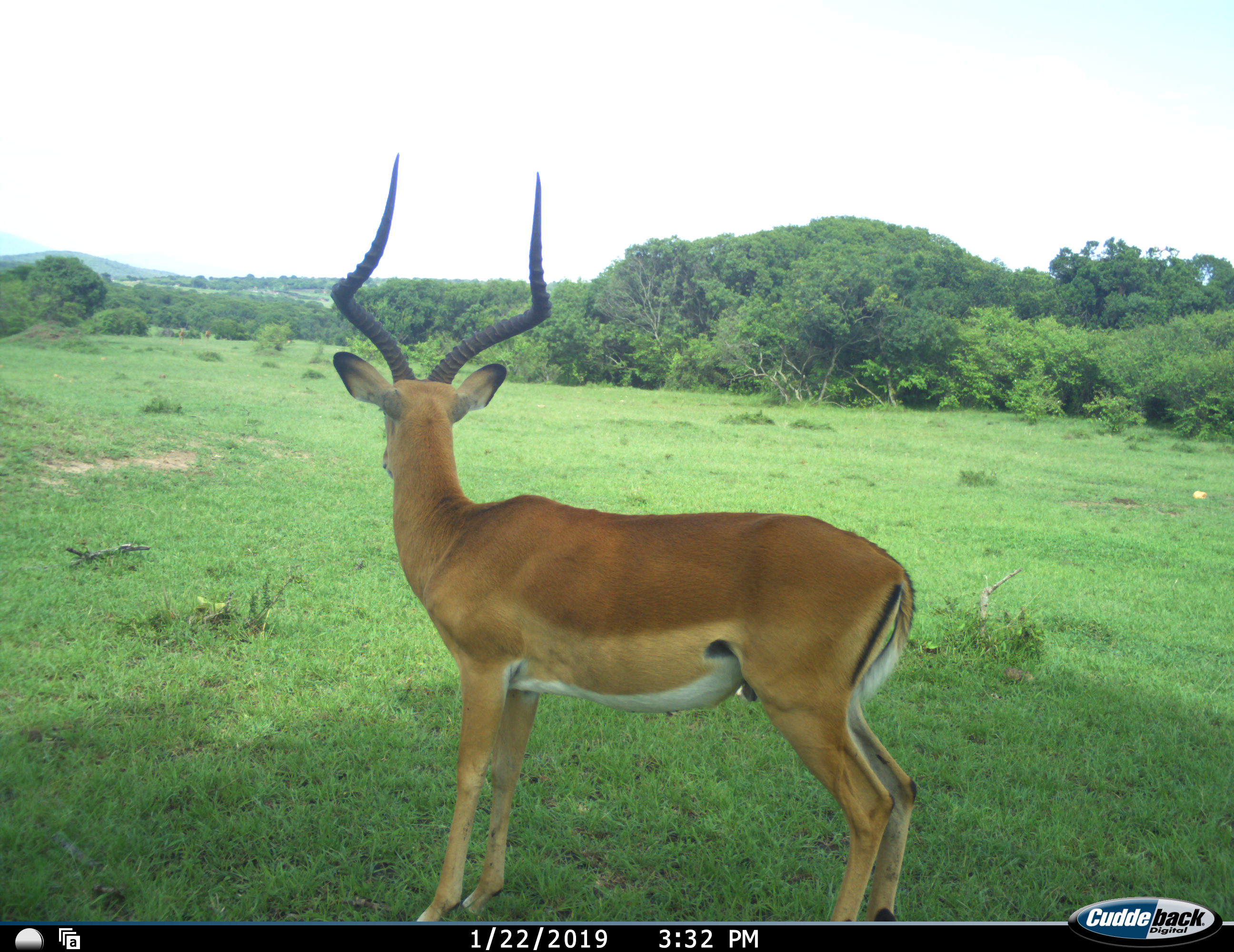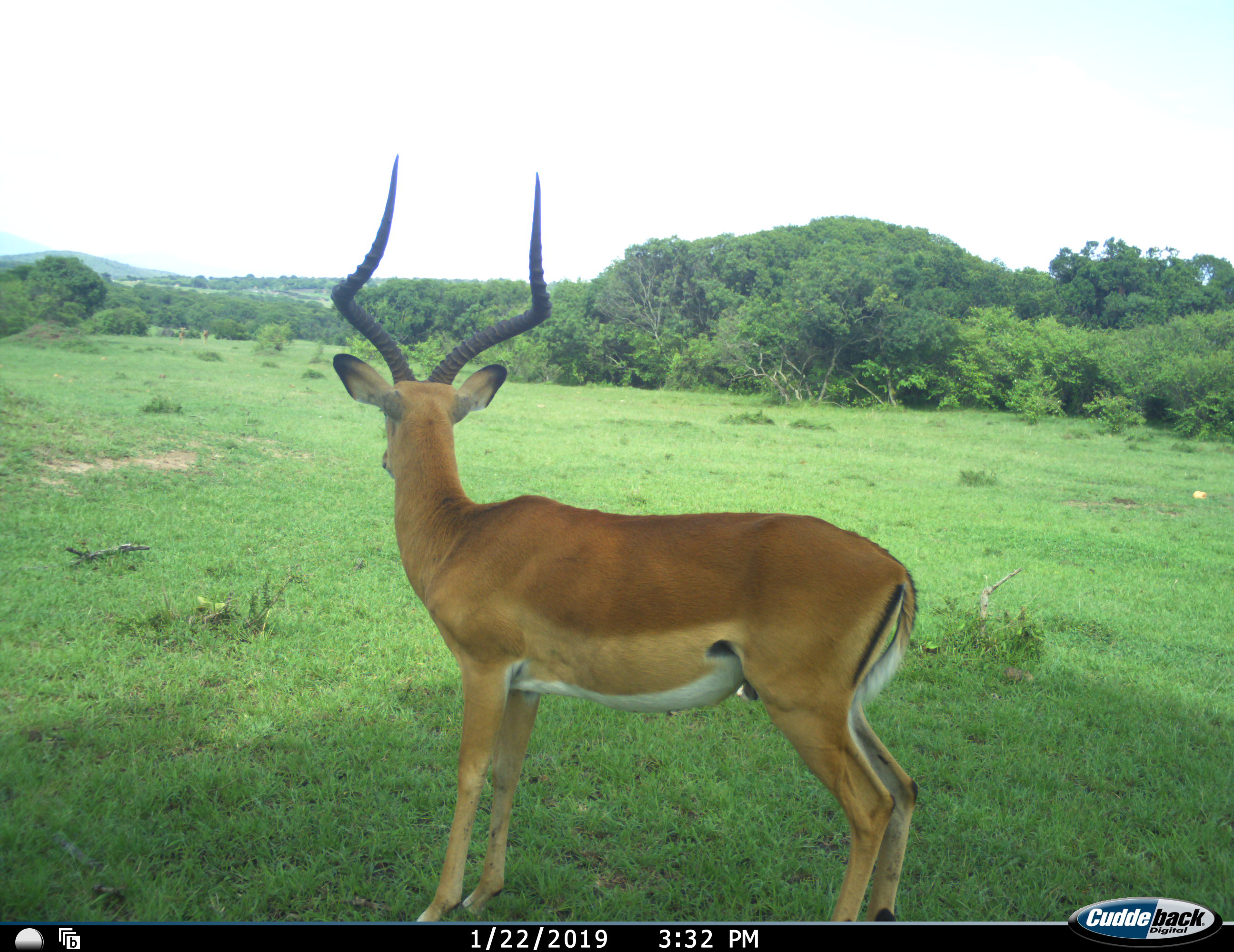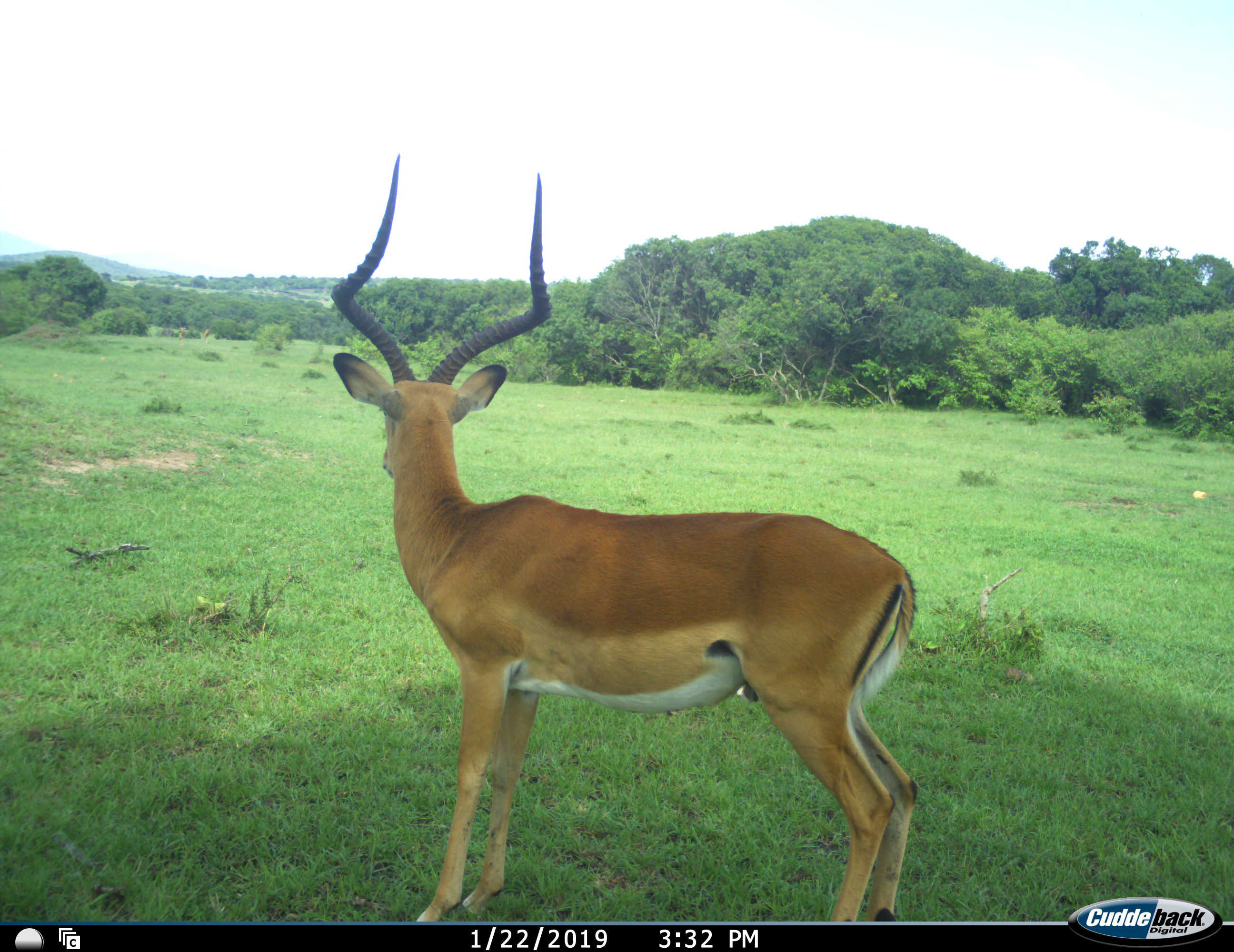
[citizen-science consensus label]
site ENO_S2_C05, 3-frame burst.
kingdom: Animalia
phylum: Chordata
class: Mammalia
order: Artiodactyla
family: Bovidae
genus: Aepyceros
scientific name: Aepyceros melampus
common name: impala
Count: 1.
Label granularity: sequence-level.